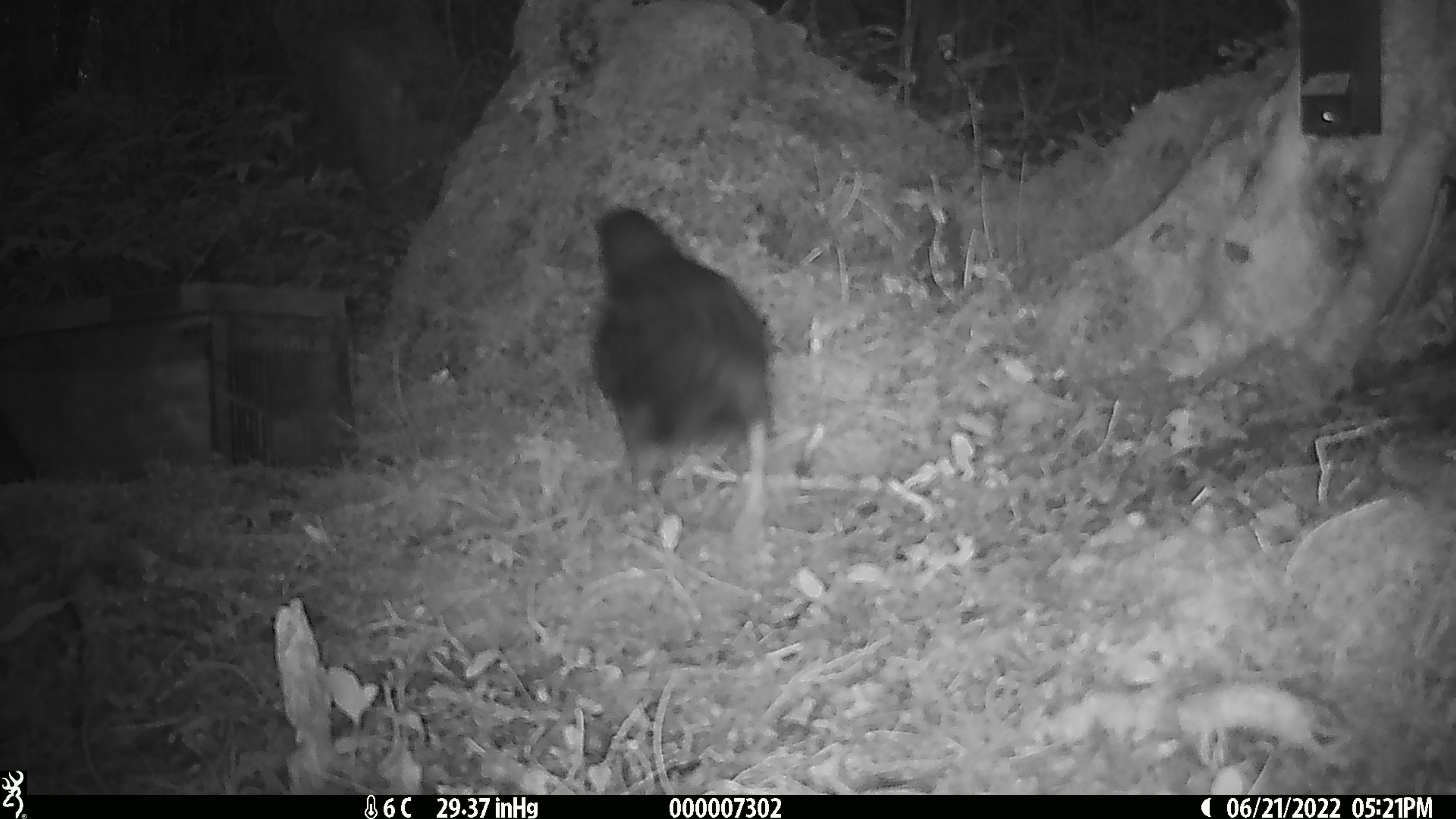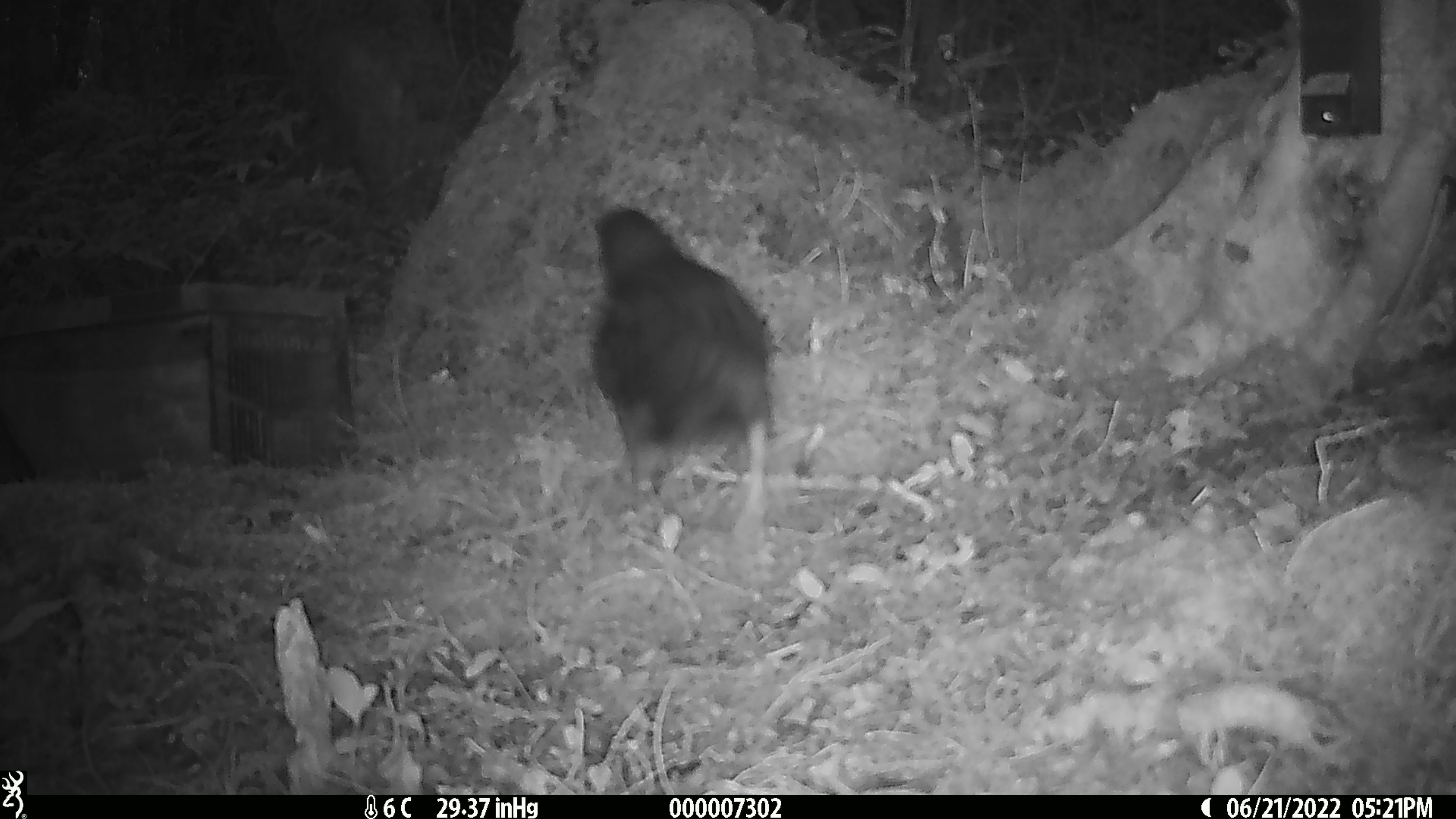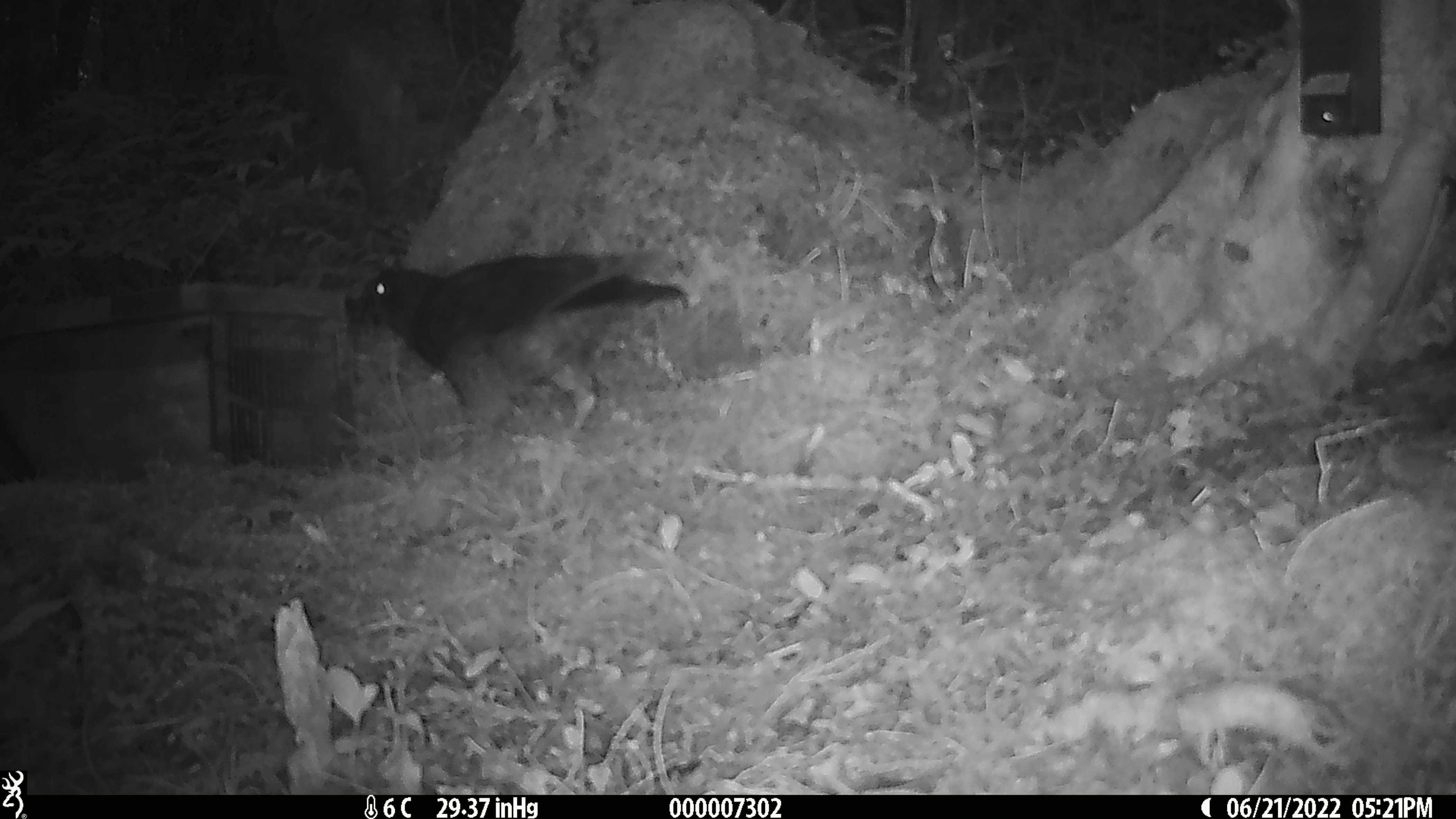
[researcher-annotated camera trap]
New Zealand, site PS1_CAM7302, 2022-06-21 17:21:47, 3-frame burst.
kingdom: Animalia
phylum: Chordata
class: Aves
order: Psittaciformes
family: Strigopidae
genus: Nestor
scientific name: Nestor notabilis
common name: kea